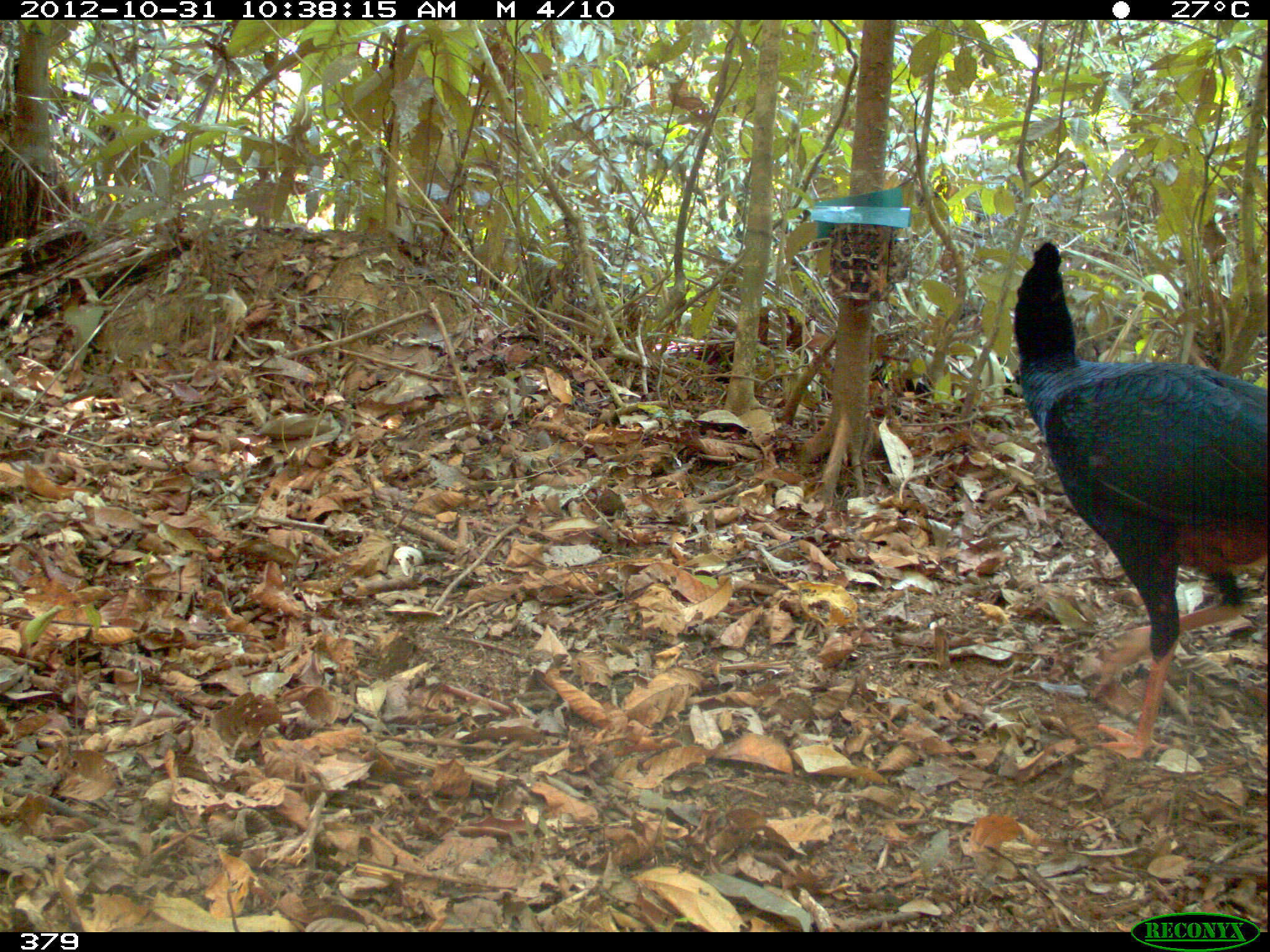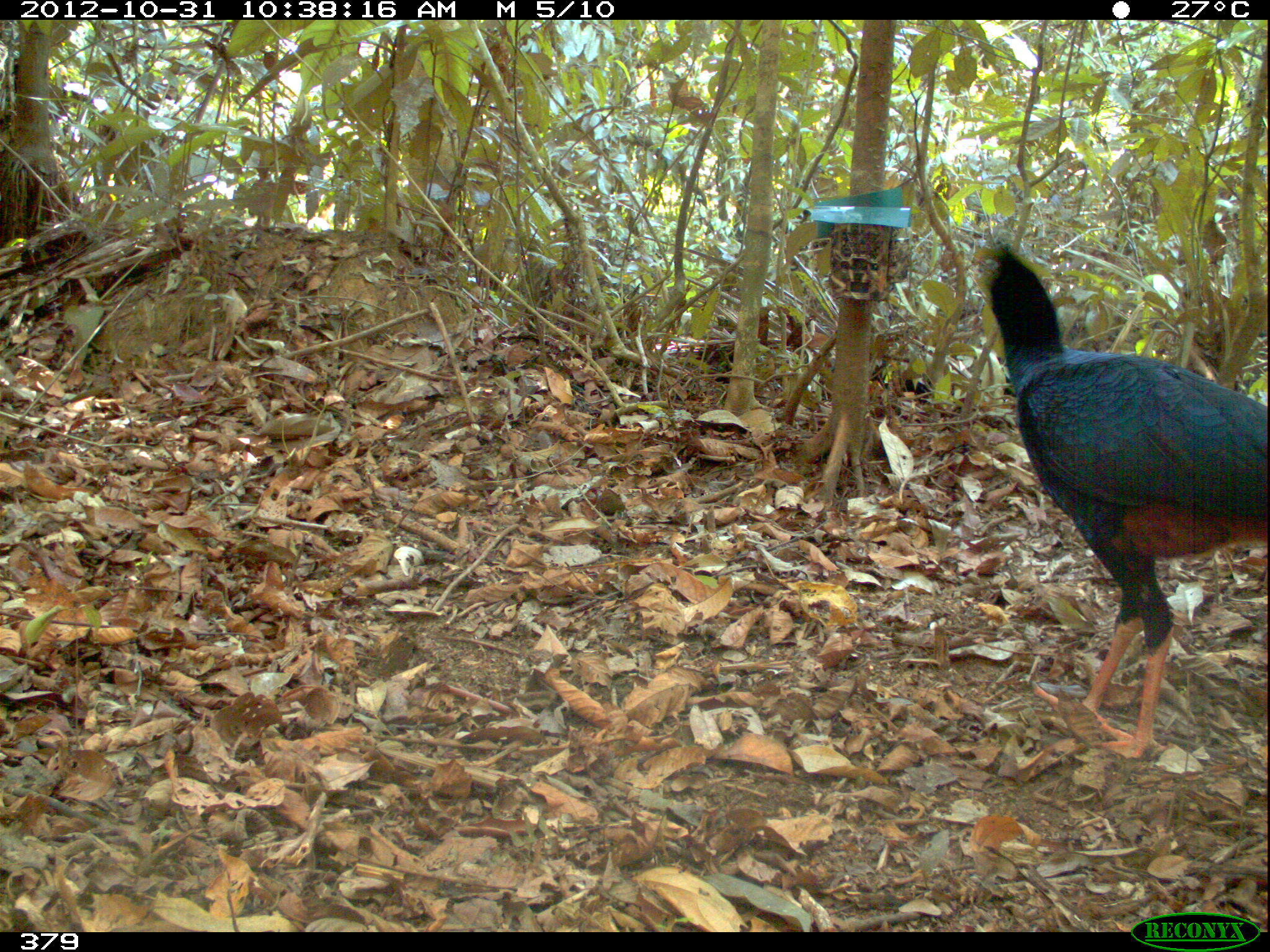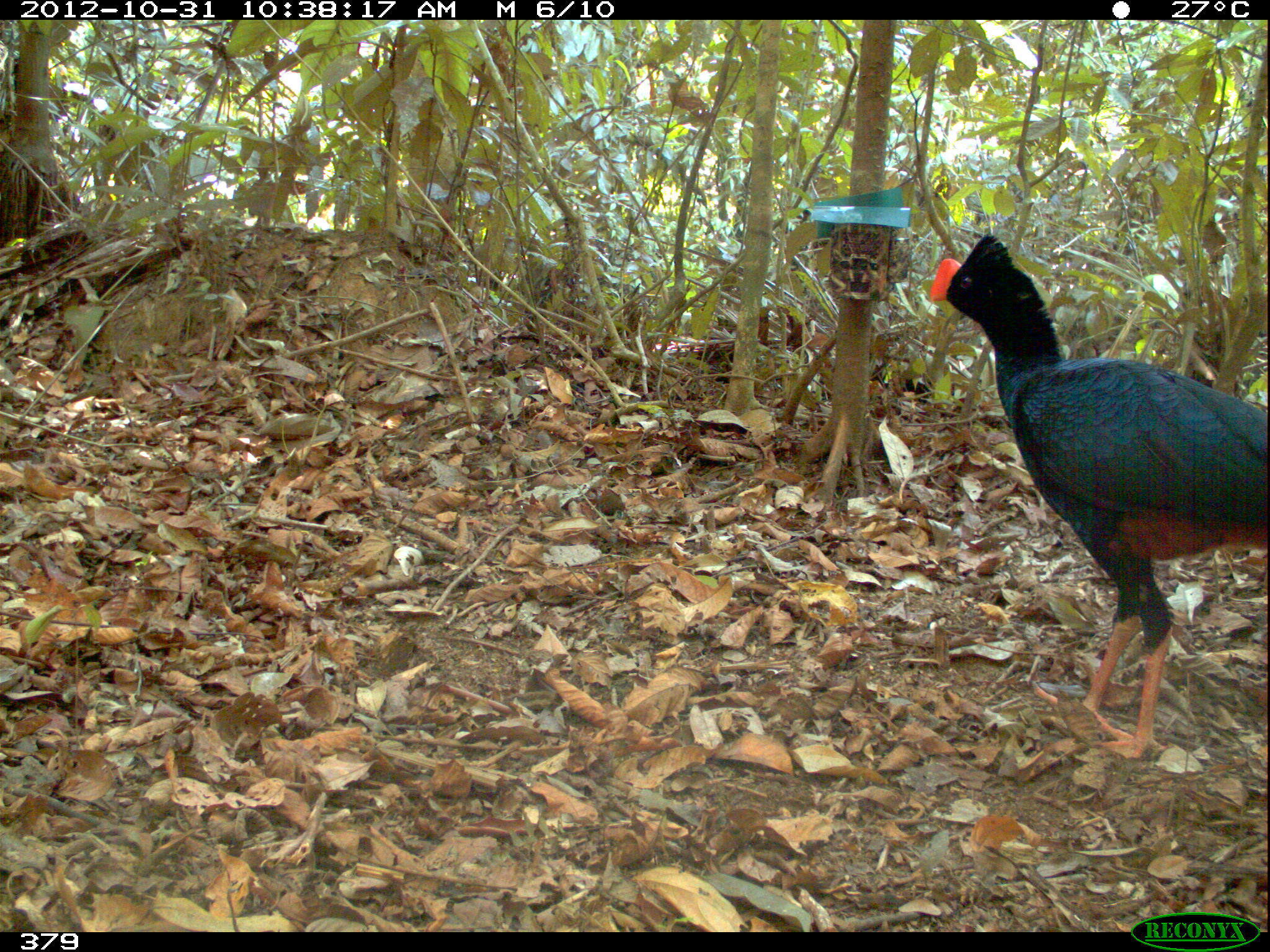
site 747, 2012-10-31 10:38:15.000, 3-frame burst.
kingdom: Animalia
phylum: Chordata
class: Aves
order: Galliformes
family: Cracidae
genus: Mitu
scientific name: Mitu tuberosum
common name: razor-billed curassow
Mitu tuberosum (razor-billed curassow).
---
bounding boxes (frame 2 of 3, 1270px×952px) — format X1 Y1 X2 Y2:
mitu tuberosum: 966 236 1265 760